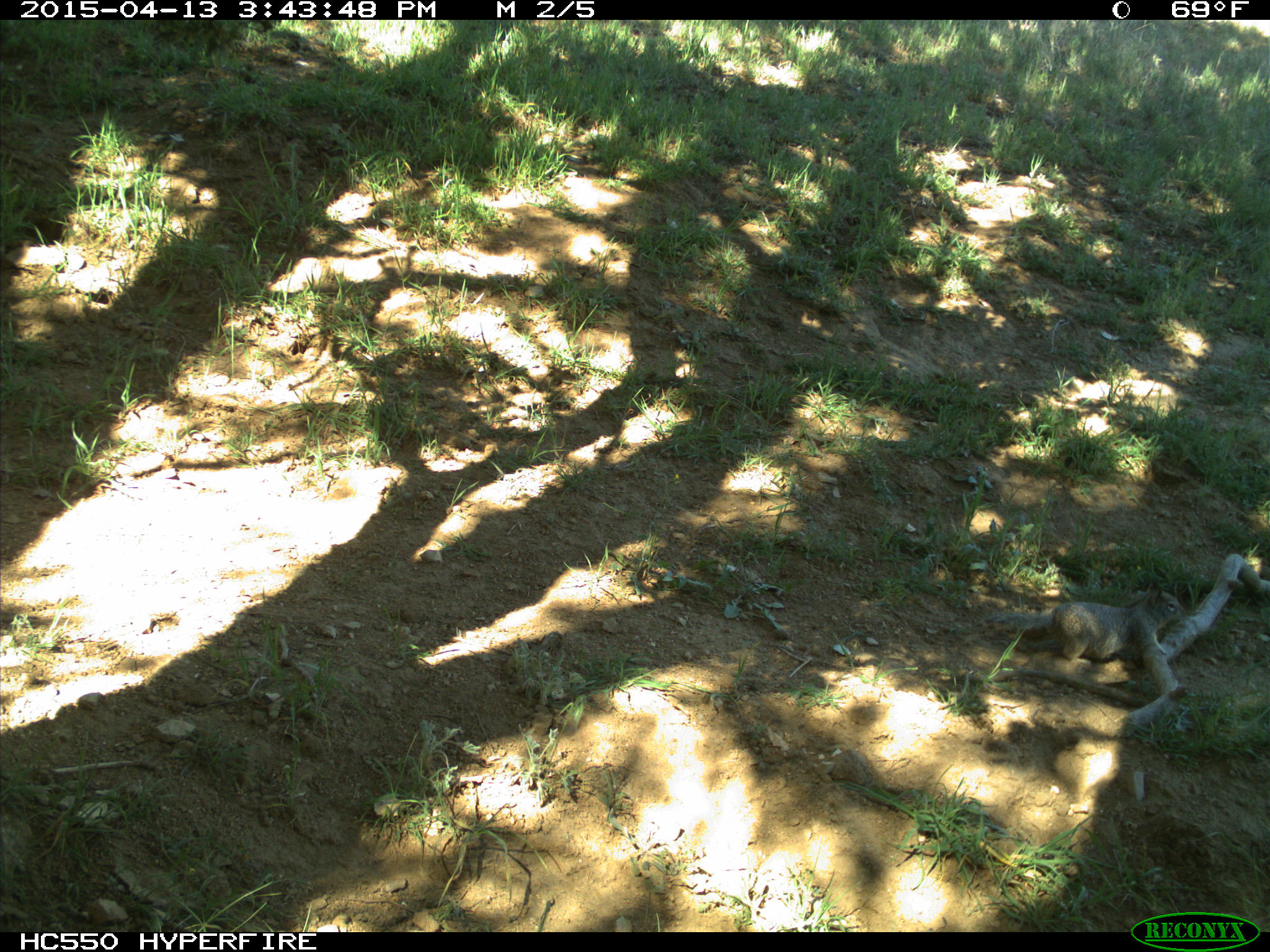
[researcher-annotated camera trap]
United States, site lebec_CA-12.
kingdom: Animalia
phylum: Chordata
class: Mammalia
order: Rodentia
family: Sciuridae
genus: Otospermophilus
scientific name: Otospermophilus beecheyi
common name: california ground squirrel